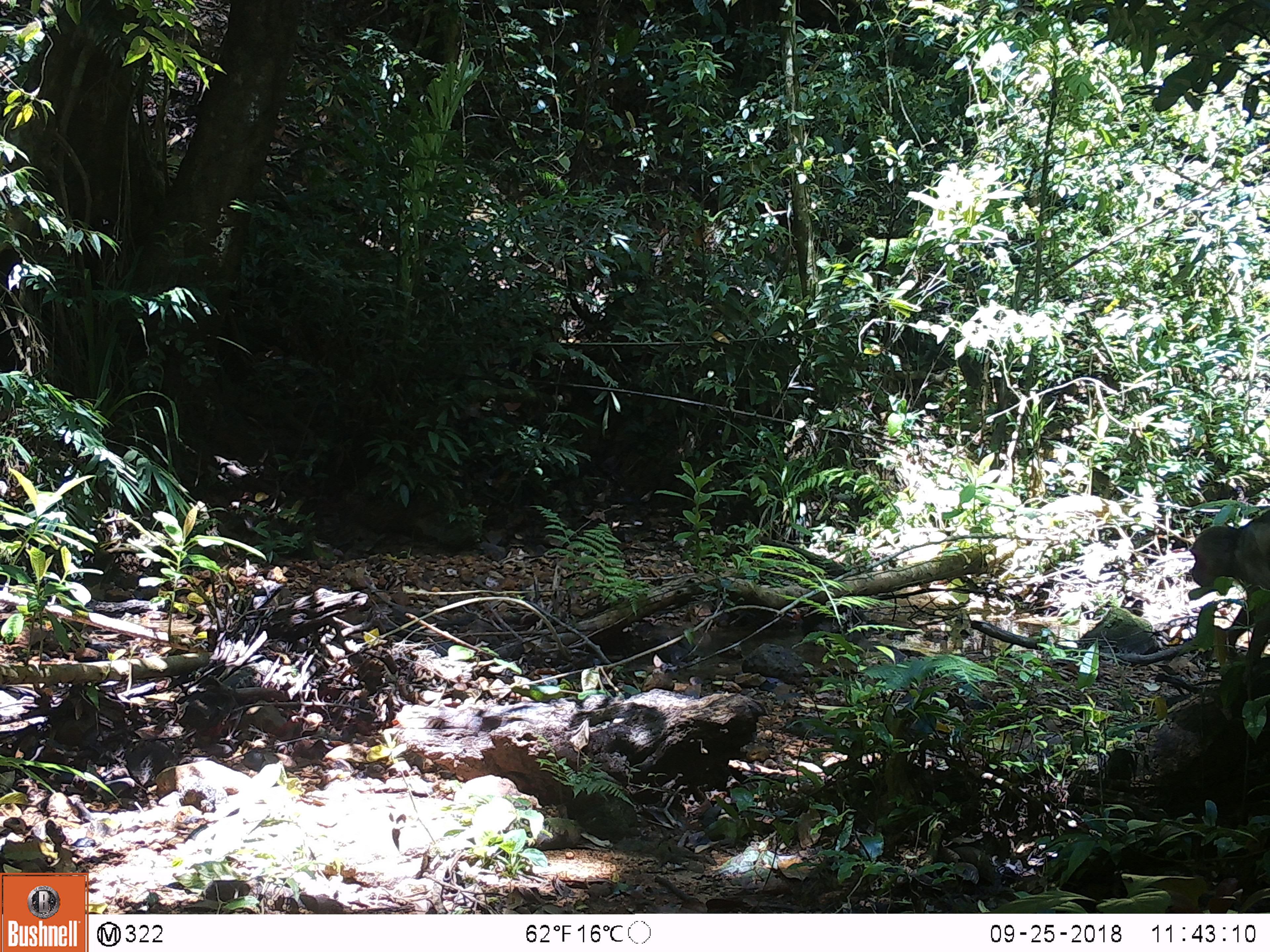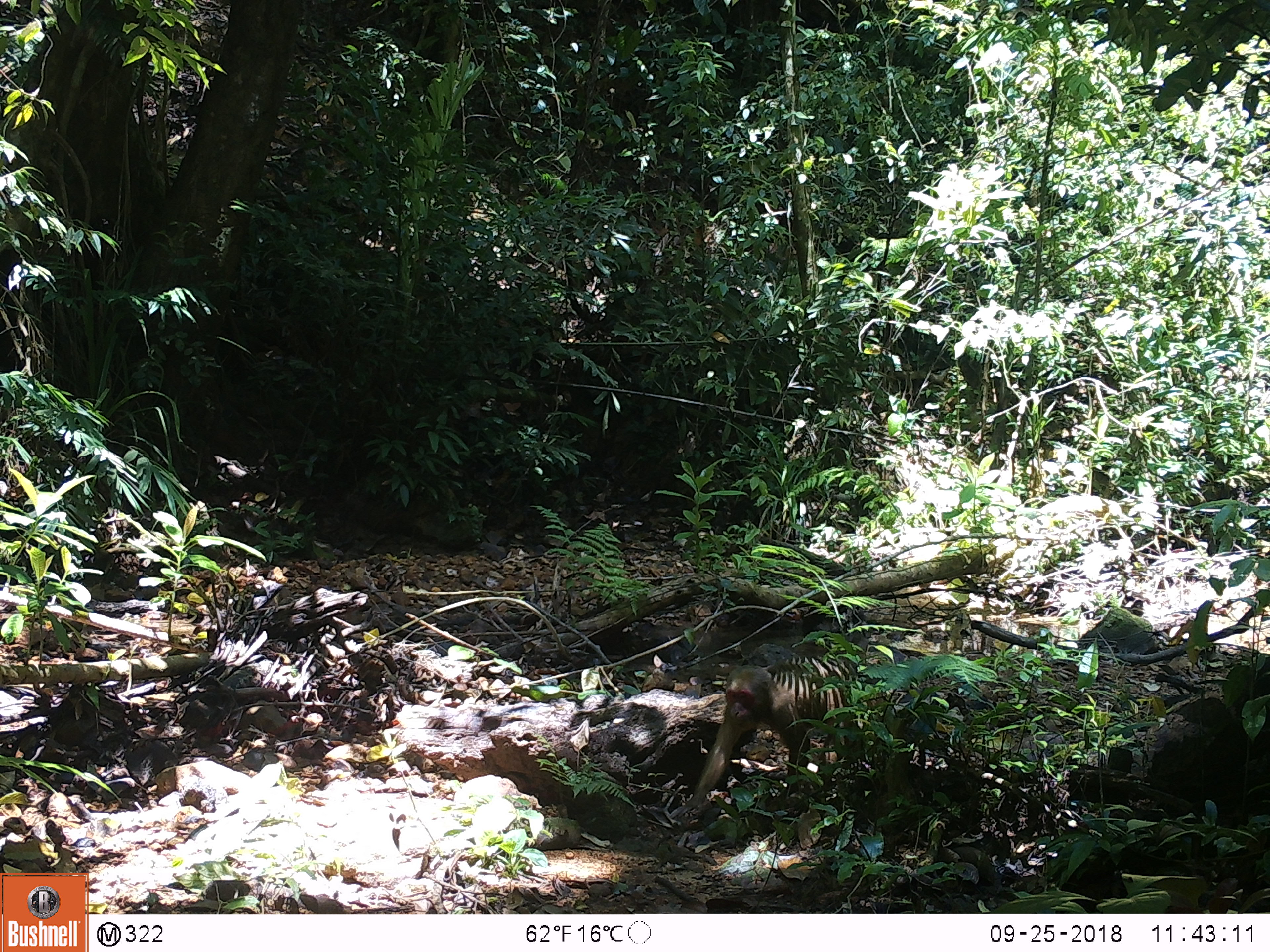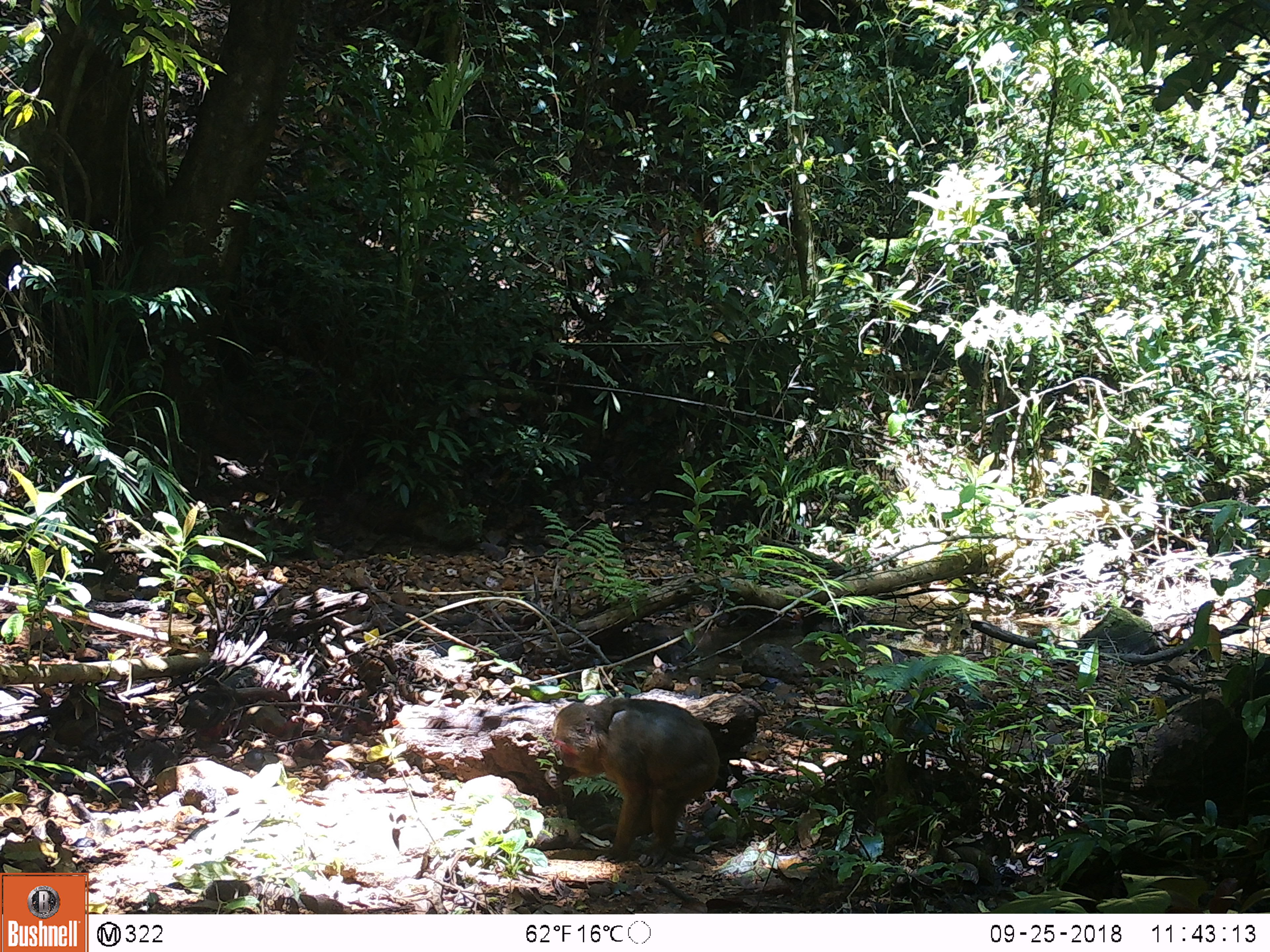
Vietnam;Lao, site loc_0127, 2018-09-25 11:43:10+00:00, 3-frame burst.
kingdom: Animalia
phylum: Chordata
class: Mammalia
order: Primates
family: Cercopithecidae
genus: Macaca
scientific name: Macaca arctoides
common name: stump-tailed macaque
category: stump tailed macaque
Stump tailed macaque (stump-tailed macaque) (Macaca arctoides). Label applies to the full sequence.